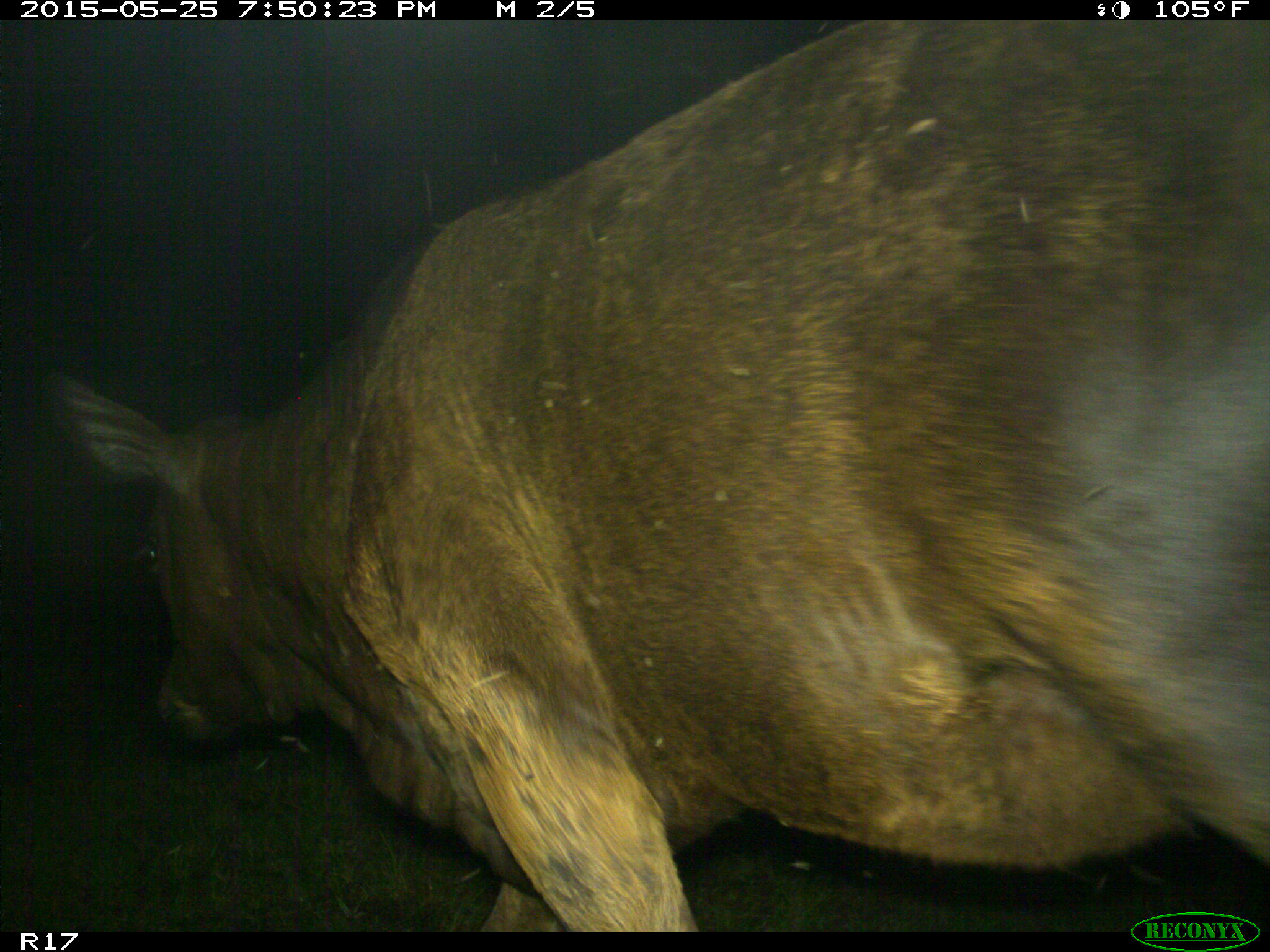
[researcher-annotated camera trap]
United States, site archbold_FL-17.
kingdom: Animalia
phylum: Chordata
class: Mammalia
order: Artiodactyla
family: Bovidae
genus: Bos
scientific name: Bos taurus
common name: domestic cow